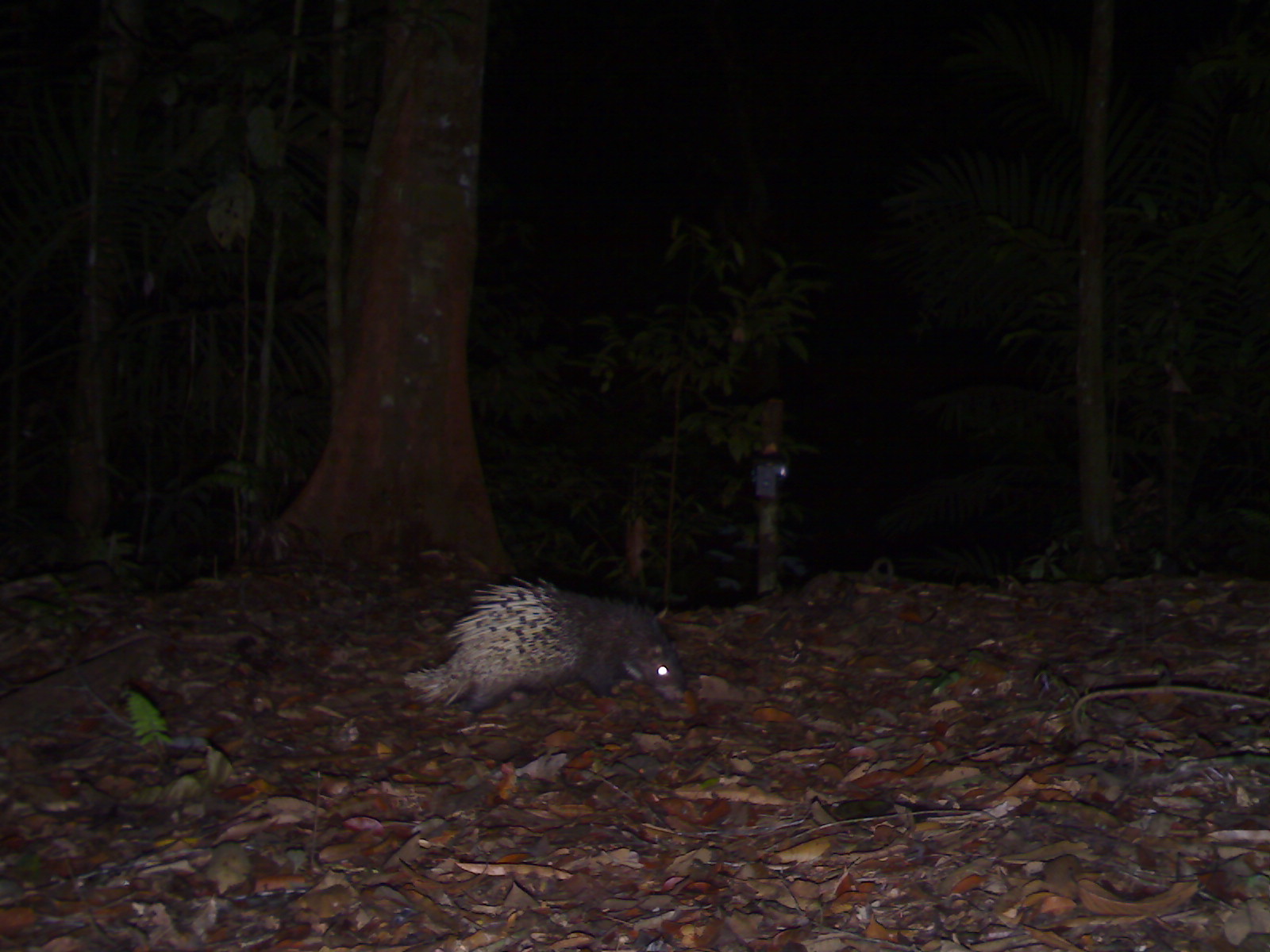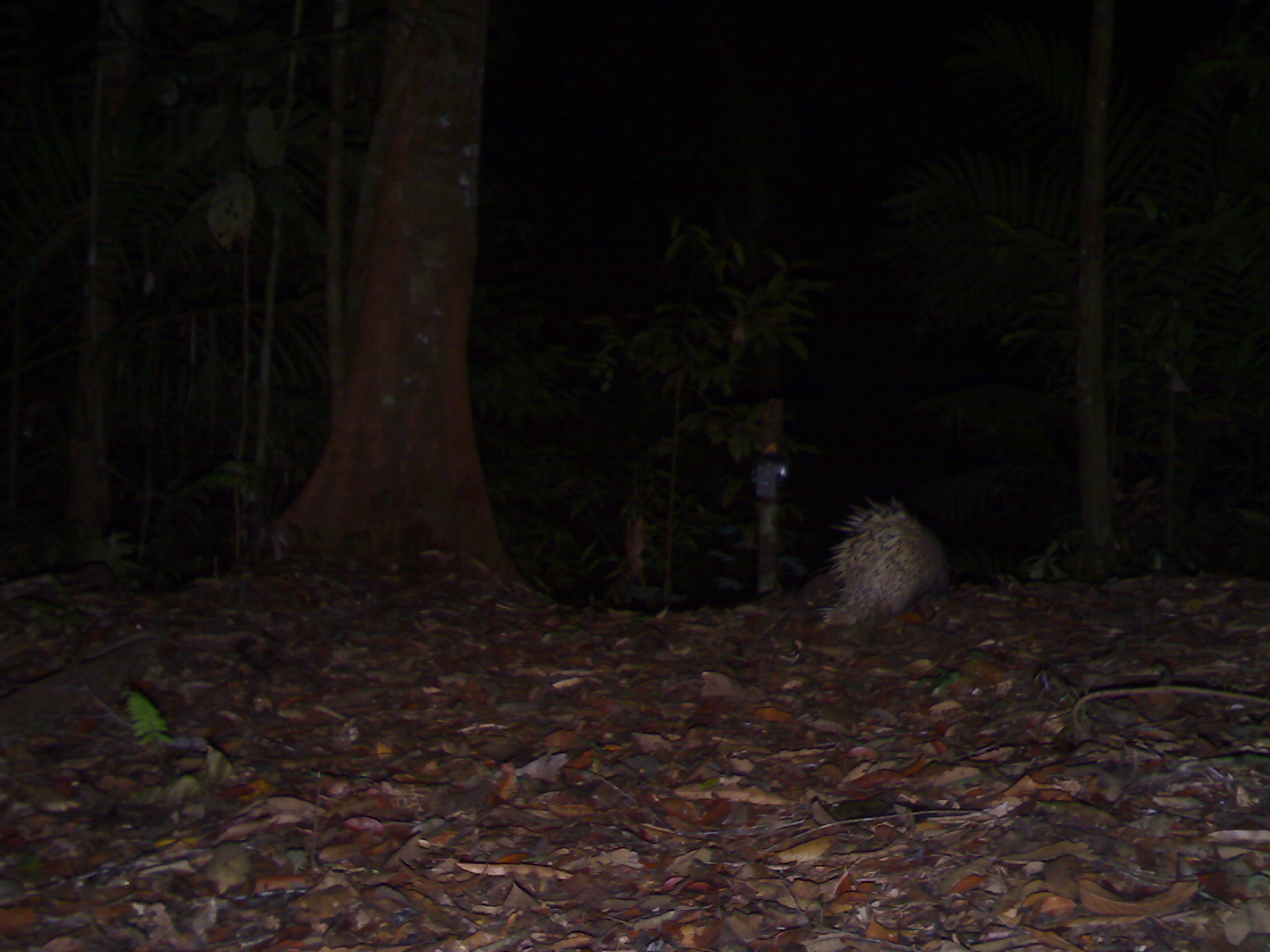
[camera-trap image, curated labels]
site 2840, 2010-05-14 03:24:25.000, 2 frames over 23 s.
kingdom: Animalia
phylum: Chordata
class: Mammalia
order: Rodentia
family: Hystricidae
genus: Hystrix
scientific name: Hystrix brachyura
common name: east asian porcupine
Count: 1.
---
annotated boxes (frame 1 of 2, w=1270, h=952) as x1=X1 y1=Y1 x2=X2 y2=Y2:
hystrix brachyura: x1=404 y1=575 x2=687 y2=715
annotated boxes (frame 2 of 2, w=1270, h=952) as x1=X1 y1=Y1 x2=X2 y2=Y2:
hystrix brachyura: x1=796 y1=495 x2=950 y2=629